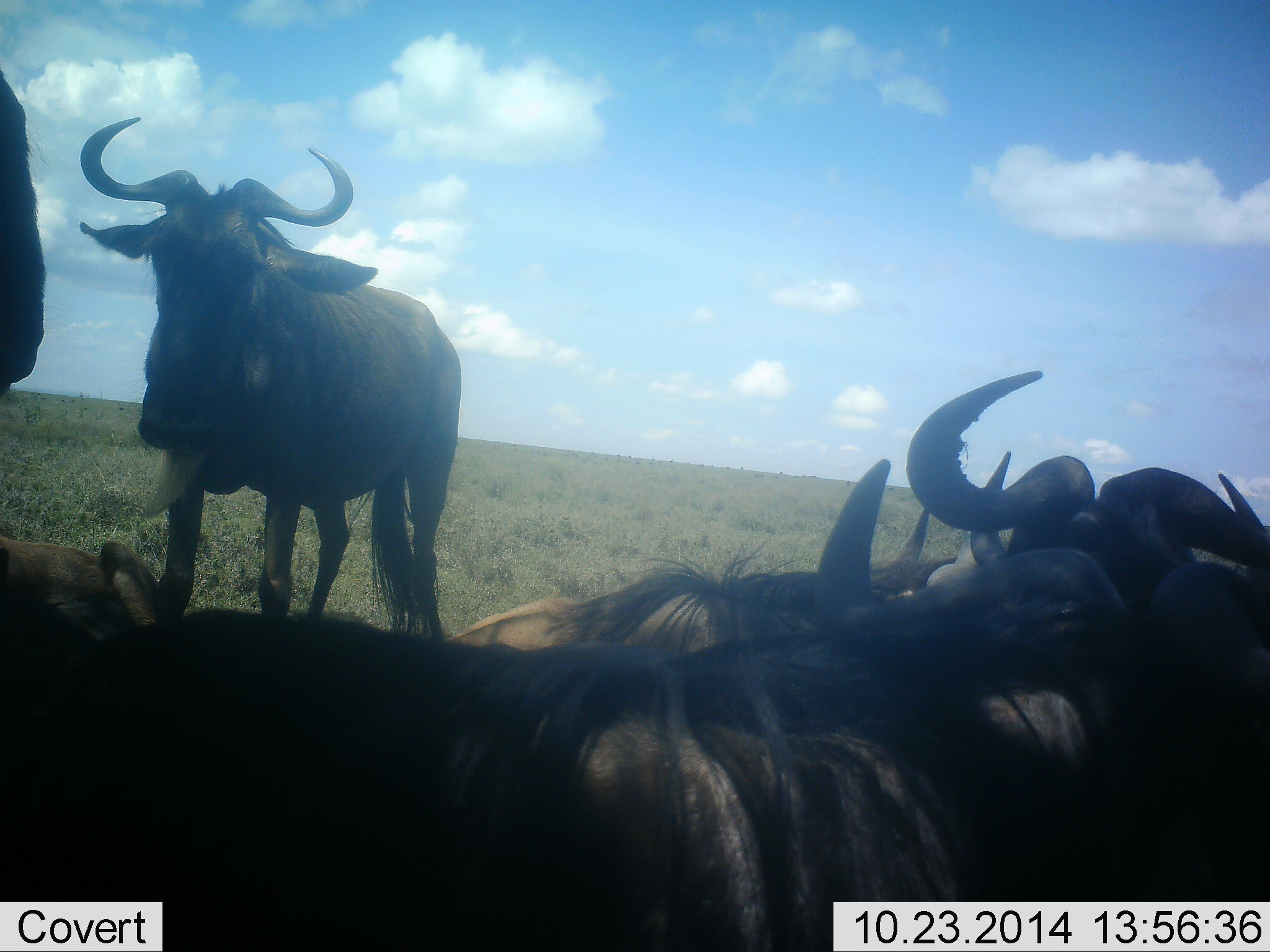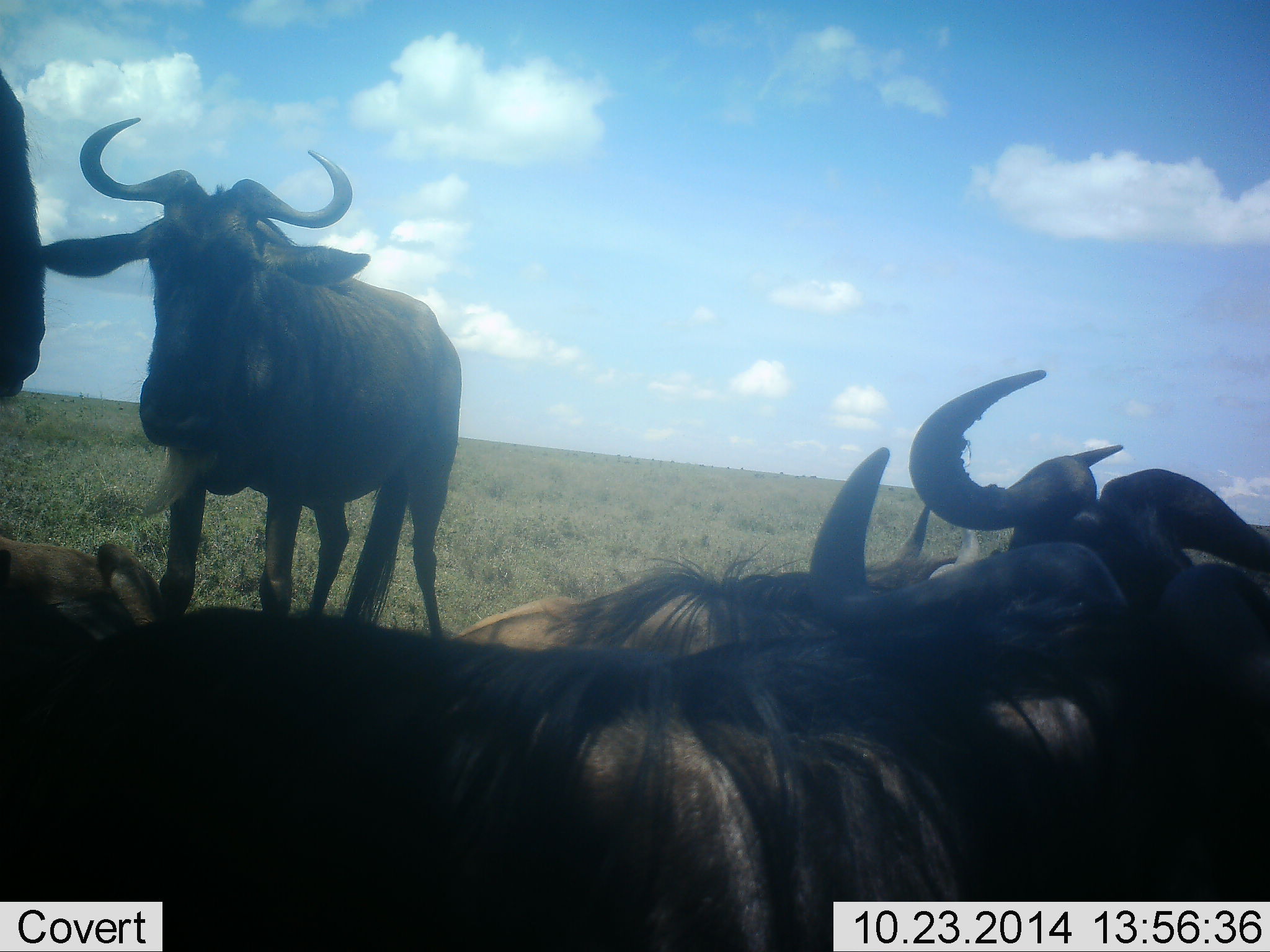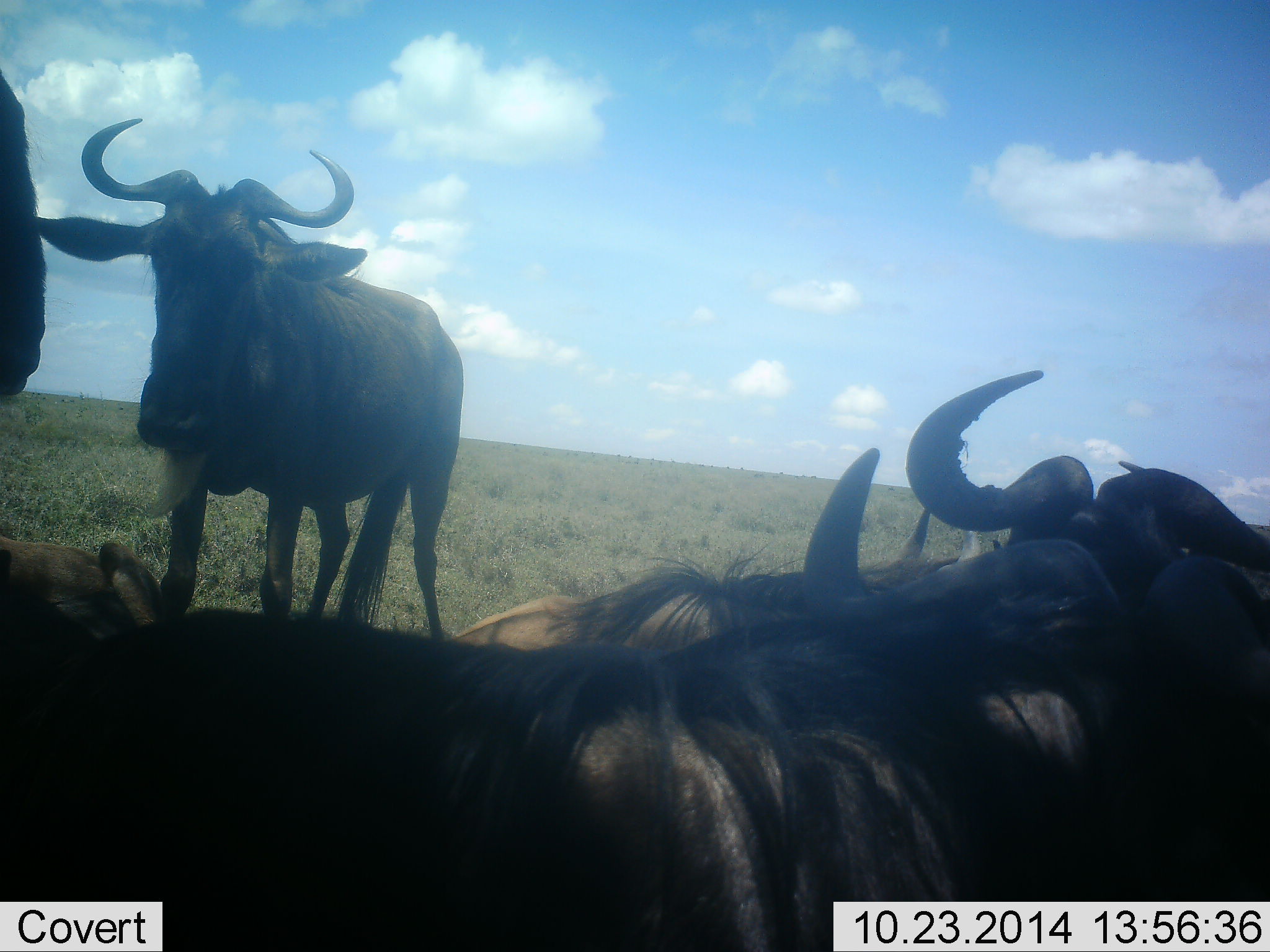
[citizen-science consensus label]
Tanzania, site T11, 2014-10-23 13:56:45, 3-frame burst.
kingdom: Animalia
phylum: Chordata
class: Mammalia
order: Artiodactyla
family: Bovidae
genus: Connochaetes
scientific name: Connochaetes taurinus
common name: blue wildebeest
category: wildebeest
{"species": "wildebeest (blue wildebeest) (Connochaetes taurinus)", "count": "6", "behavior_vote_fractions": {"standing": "70%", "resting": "90%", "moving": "0%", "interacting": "0%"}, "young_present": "0%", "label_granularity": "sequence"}